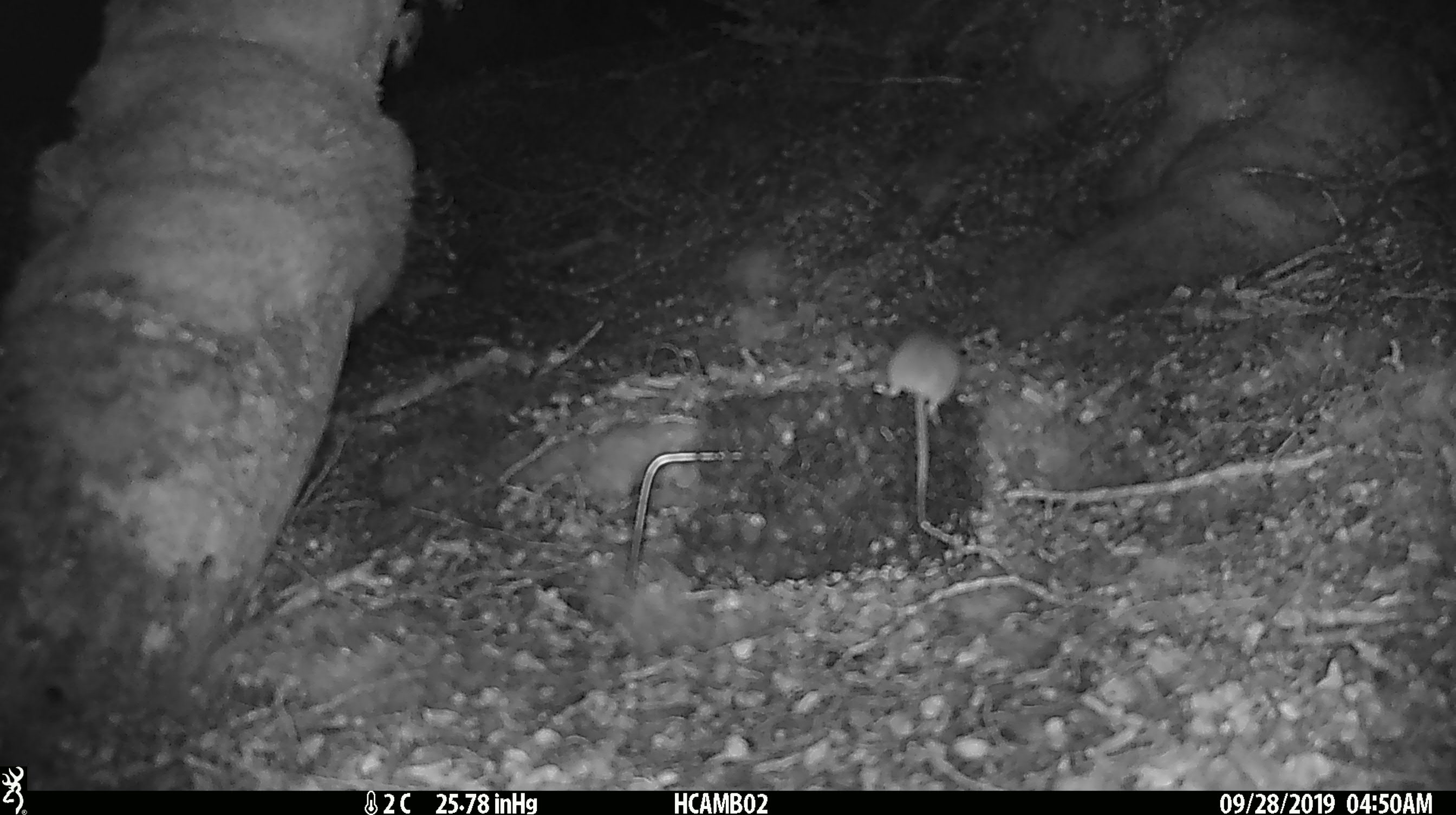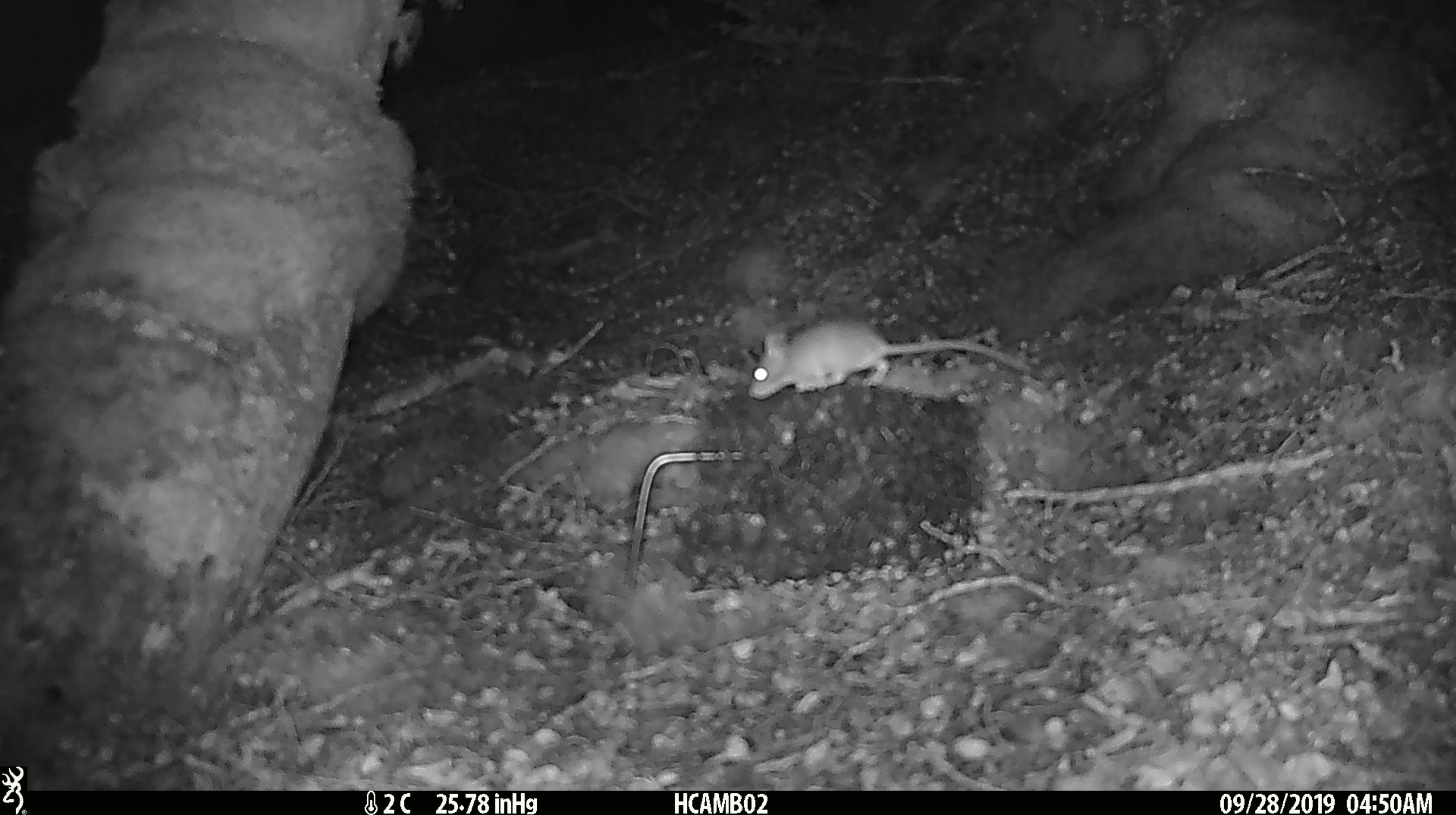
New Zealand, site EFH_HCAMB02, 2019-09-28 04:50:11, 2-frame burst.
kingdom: Animalia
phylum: Chordata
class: Mammalia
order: Rodentia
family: Muridae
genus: Mus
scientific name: Mus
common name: mouse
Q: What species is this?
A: Mouse (Mus).